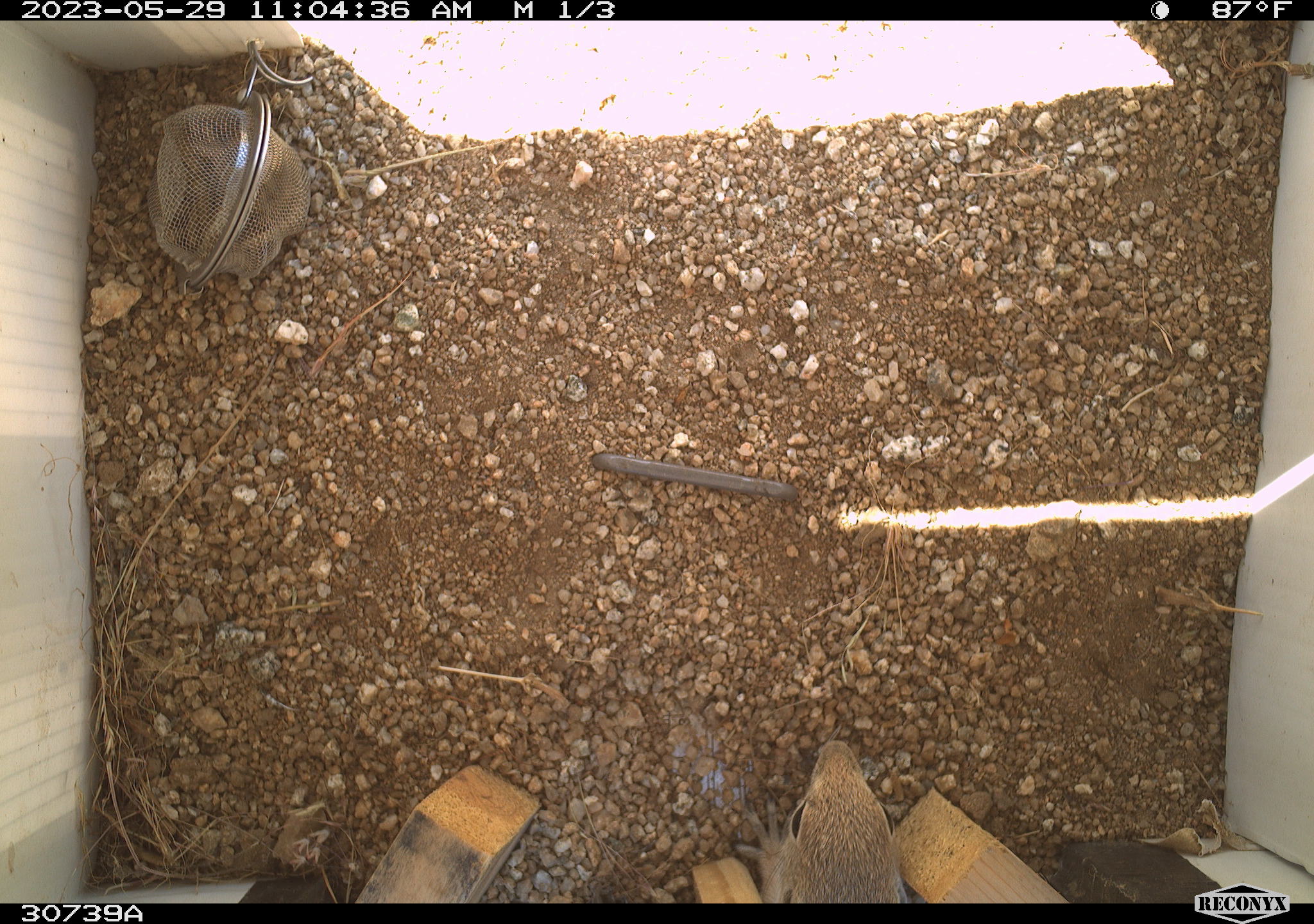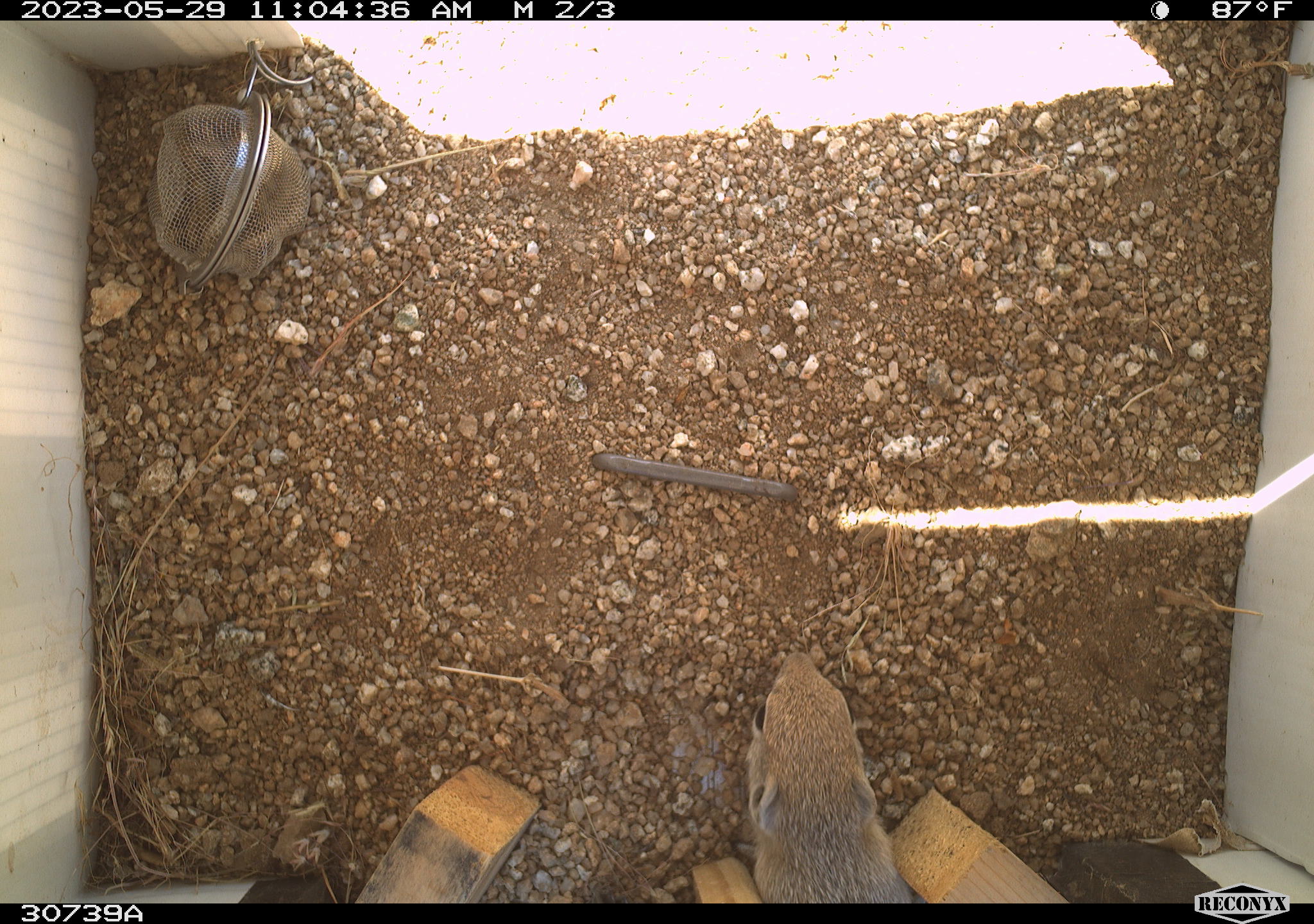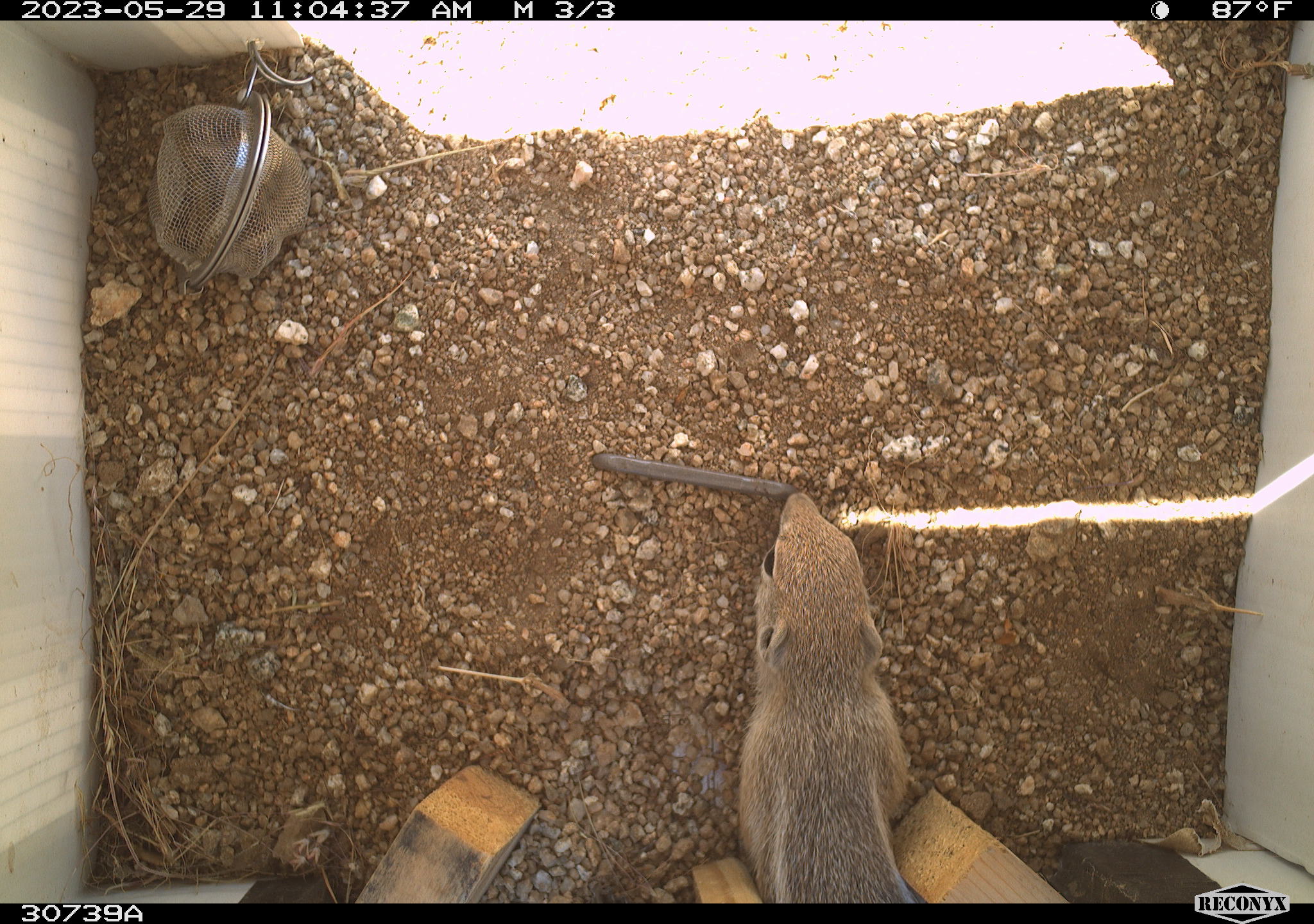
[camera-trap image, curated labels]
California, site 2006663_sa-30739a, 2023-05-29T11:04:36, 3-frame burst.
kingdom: Animalia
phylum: Chordata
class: Mammalia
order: Rodentia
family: Sciuridae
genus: Ammospermophilus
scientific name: Ammospermophilus leucurus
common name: white-tailed antelope squirrel